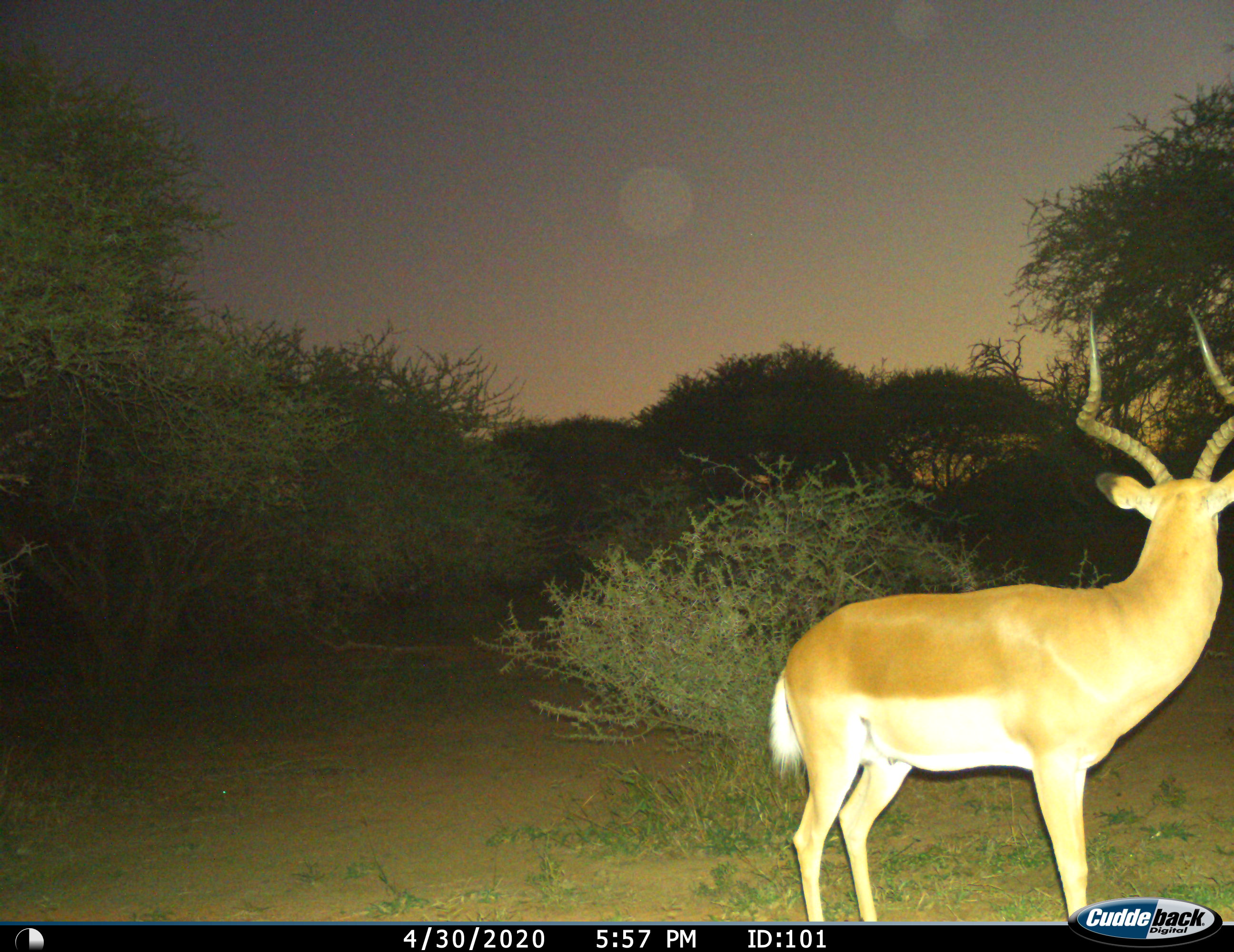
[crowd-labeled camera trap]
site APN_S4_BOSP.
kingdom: Animalia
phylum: Chordata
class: Mammalia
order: Artiodactyla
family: Bovidae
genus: Aepyceros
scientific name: Aepyceros melampus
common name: impala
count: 1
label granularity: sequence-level